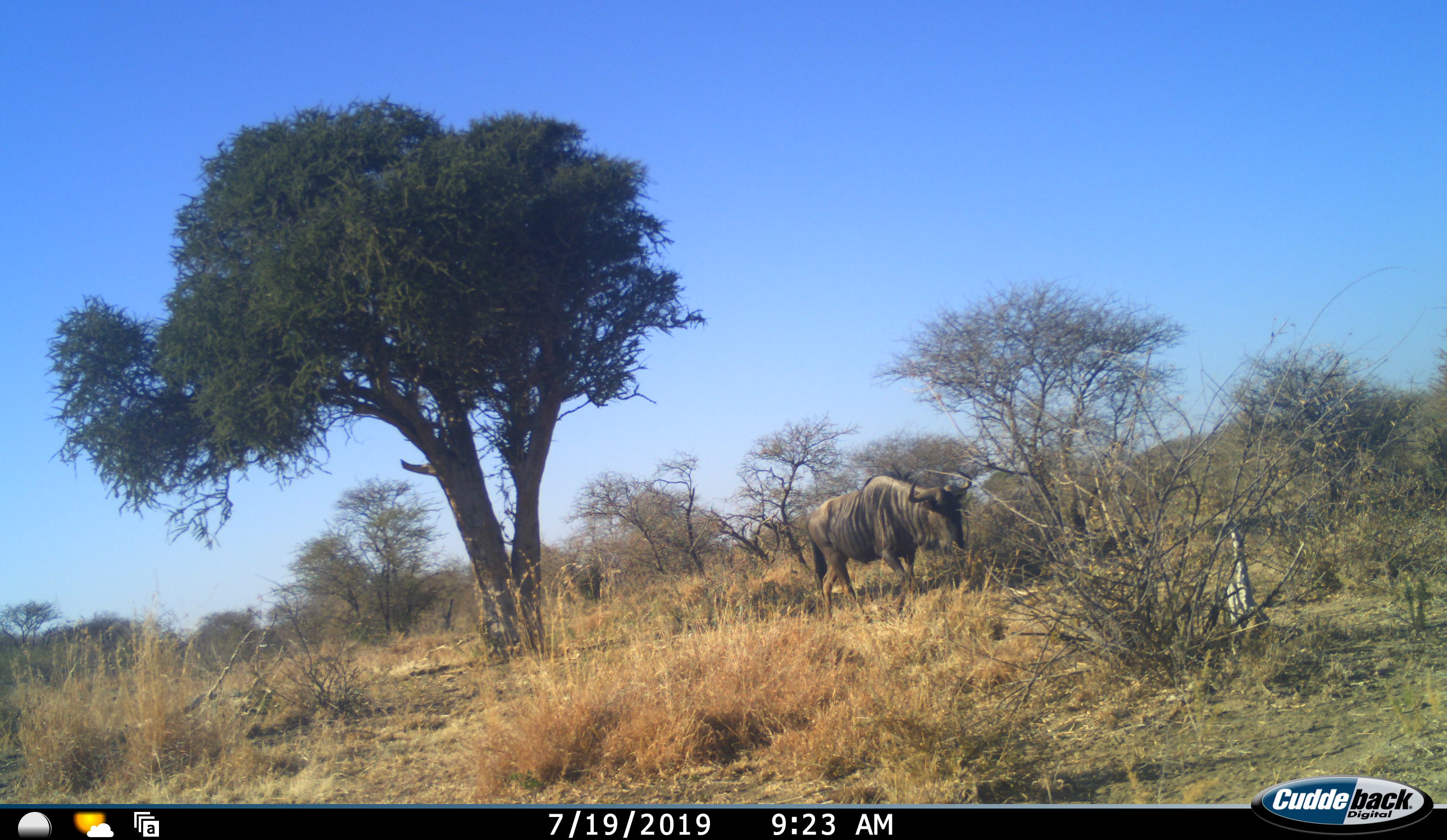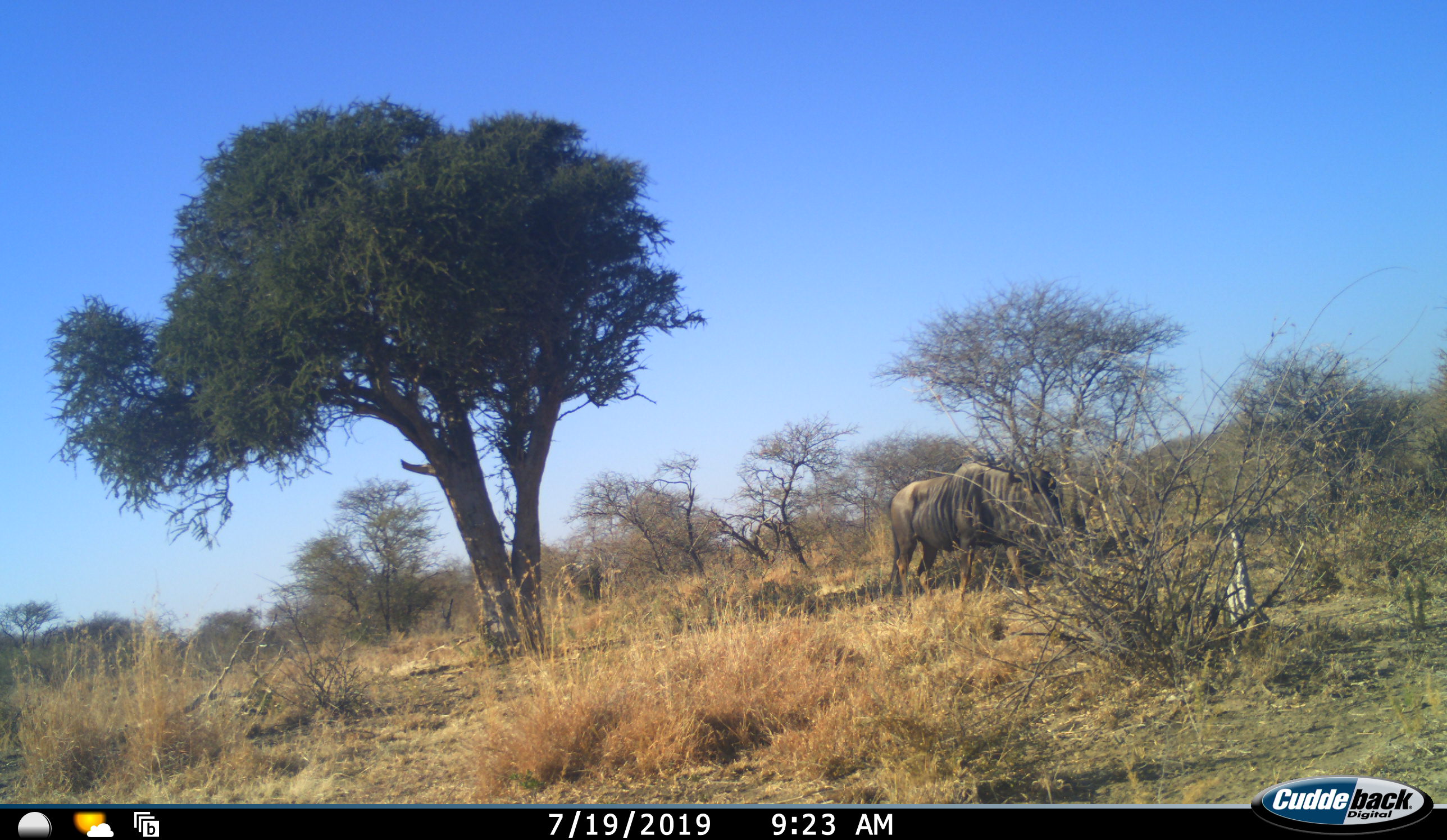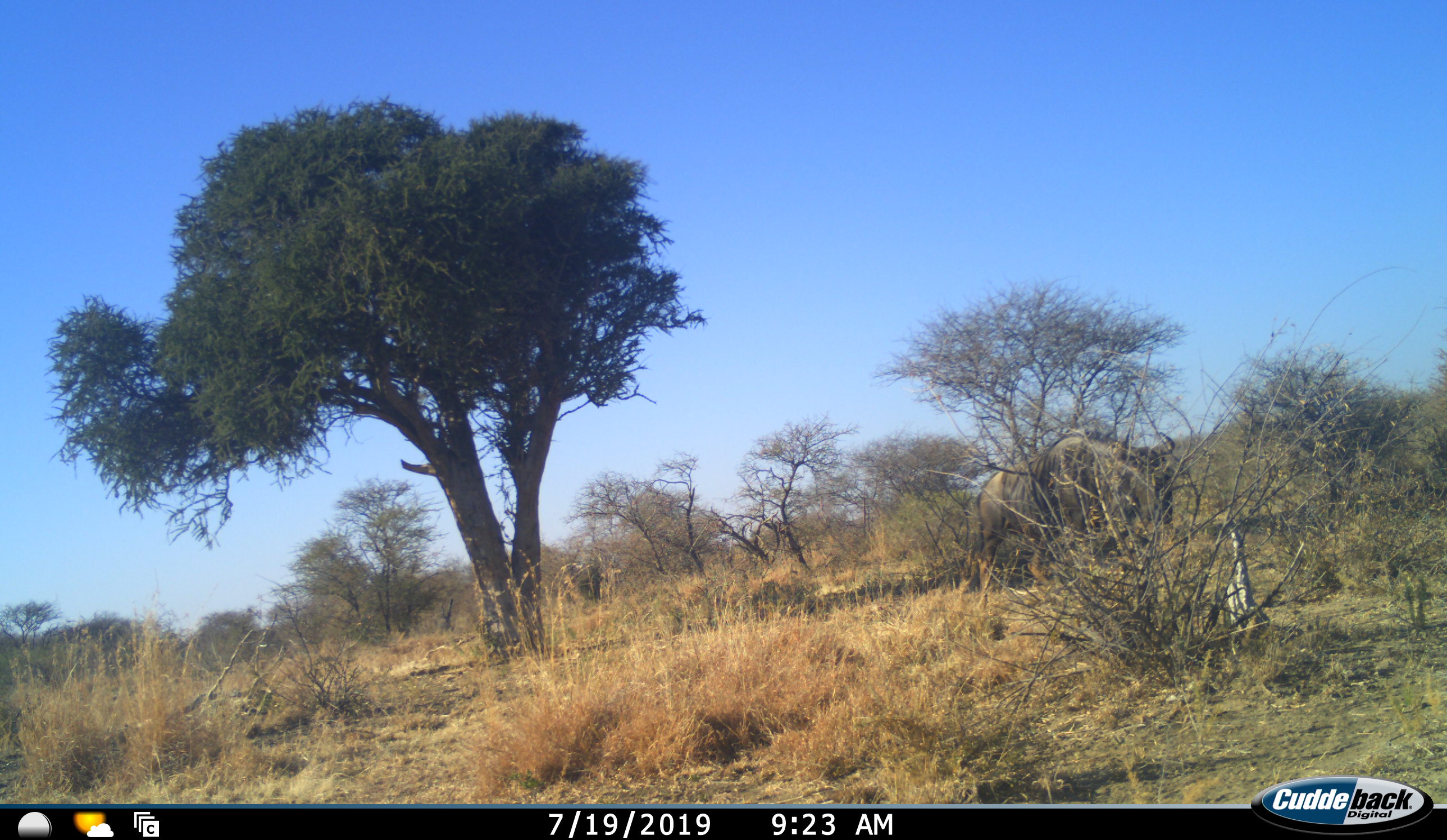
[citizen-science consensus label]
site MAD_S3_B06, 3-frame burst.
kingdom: Animalia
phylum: Chordata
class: Mammalia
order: Artiodactyla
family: Bovidae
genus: Connochaetes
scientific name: Connochaetes taurinus taurinus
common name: blue wildebeest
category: wildebeestblue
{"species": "wildebeestblue (blue wildebeest) (Connochaetes taurinus taurinus)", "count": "1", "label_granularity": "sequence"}